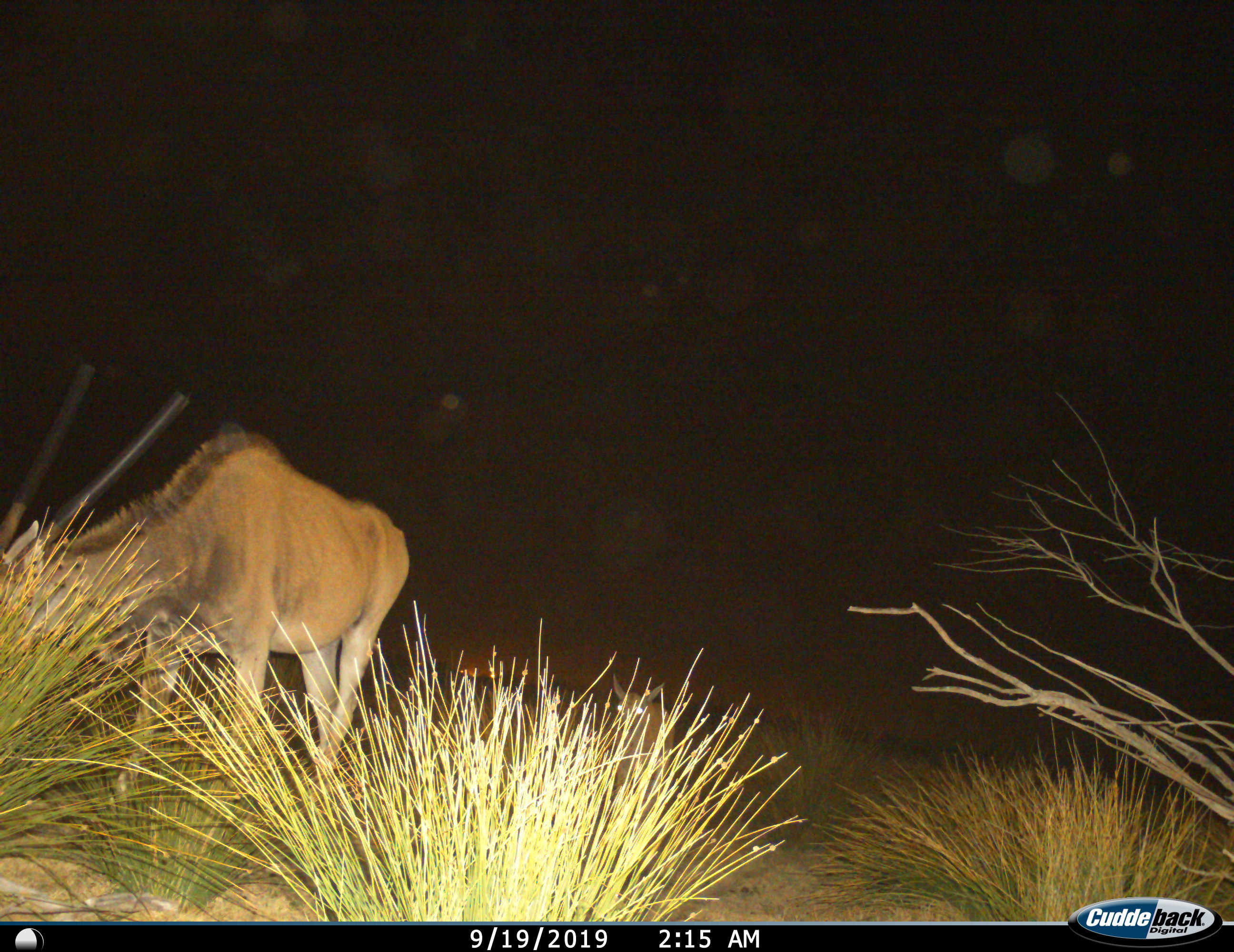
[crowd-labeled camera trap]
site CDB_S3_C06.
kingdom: Animalia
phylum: Chordata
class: Mammalia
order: Artiodactyla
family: Bovidae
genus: Tragelaphus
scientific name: Tragelaphus oryx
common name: eland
Eland (Tragelaphus oryx), count 1. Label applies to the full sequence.